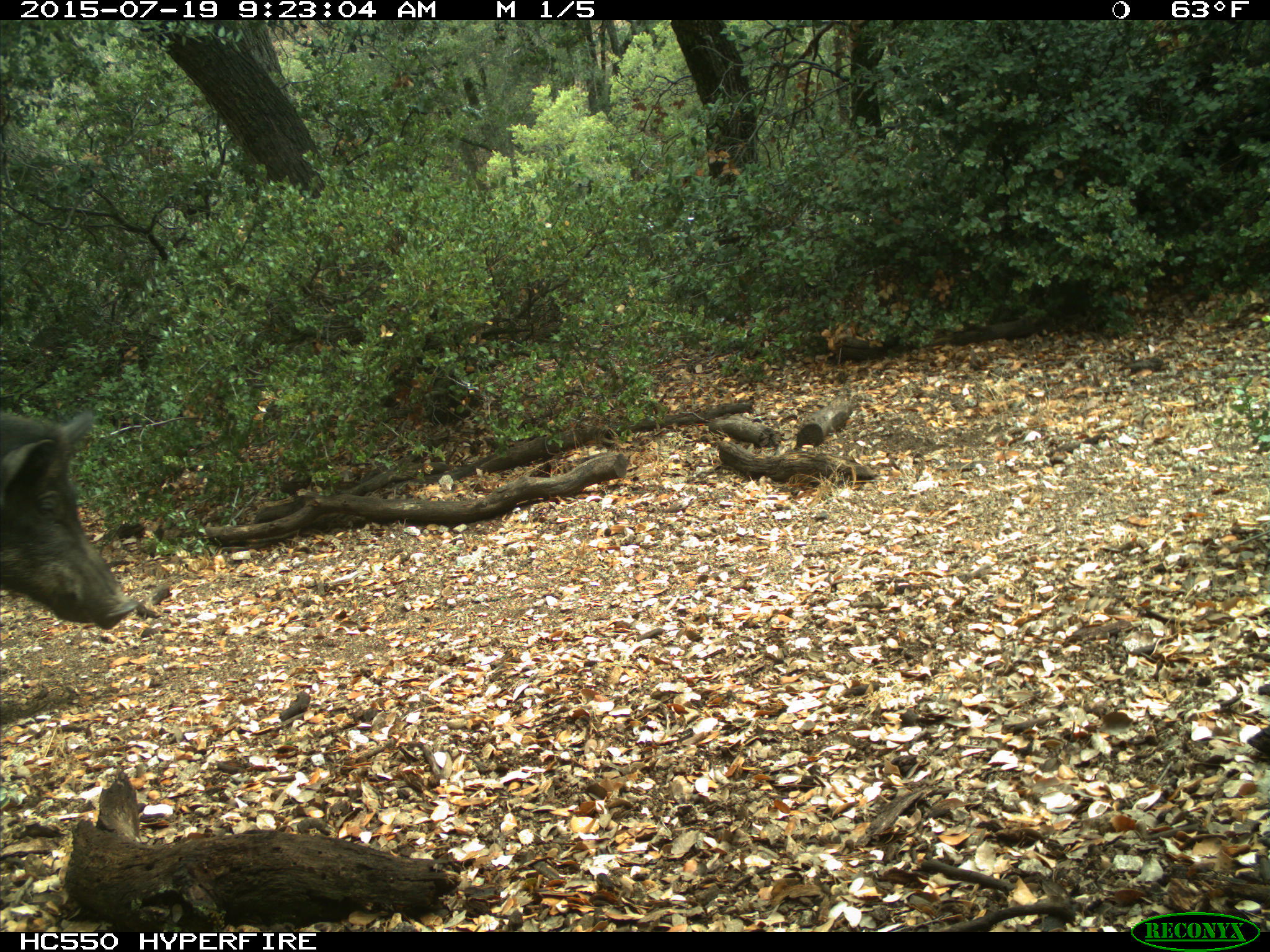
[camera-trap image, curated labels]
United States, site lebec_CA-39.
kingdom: Animalia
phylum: Chordata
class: Mammalia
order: Artiodactyla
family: Suidae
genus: Sus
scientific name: Sus scrofa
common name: wild boar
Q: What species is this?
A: Sus scrofa (wild boar).